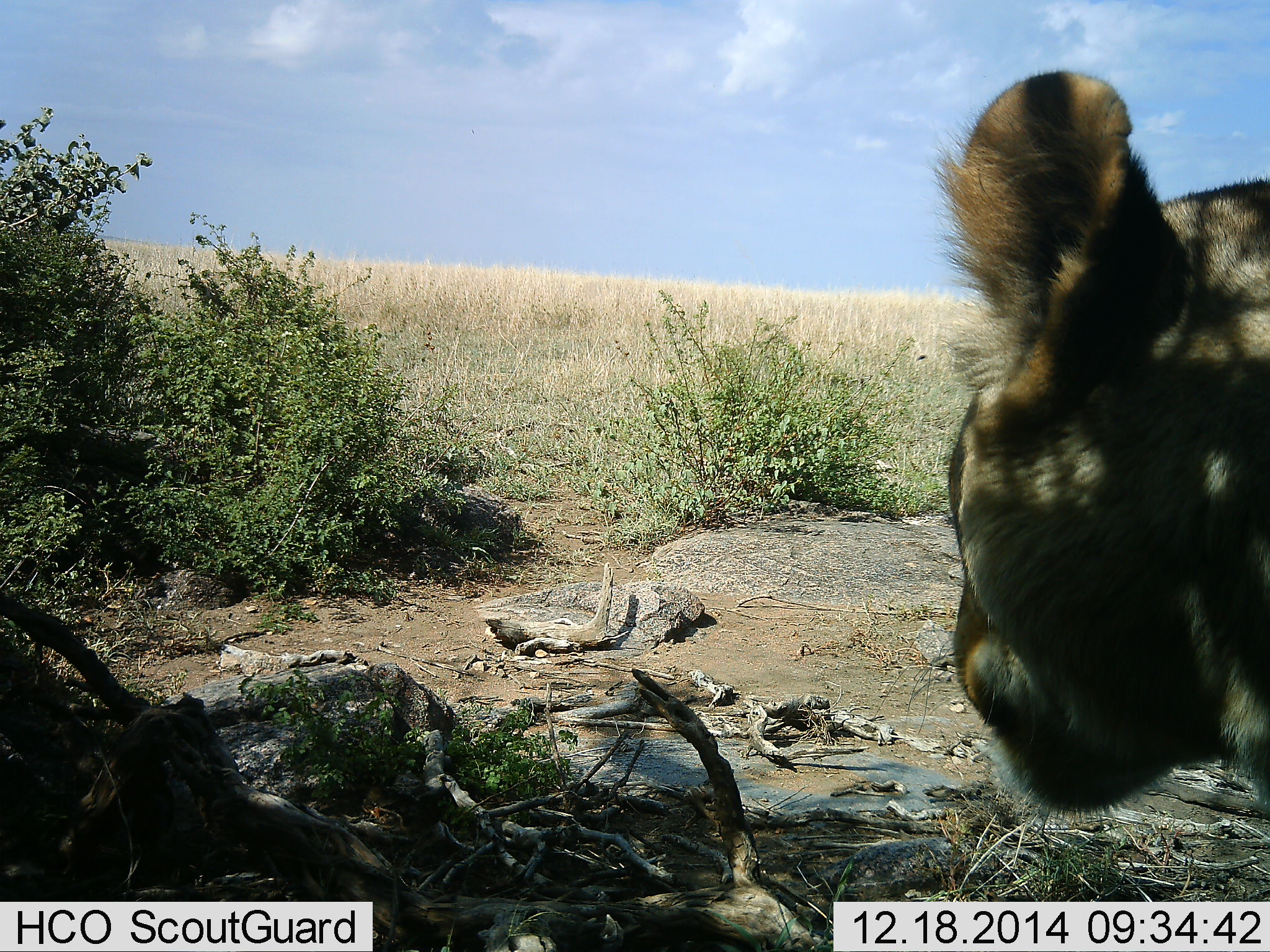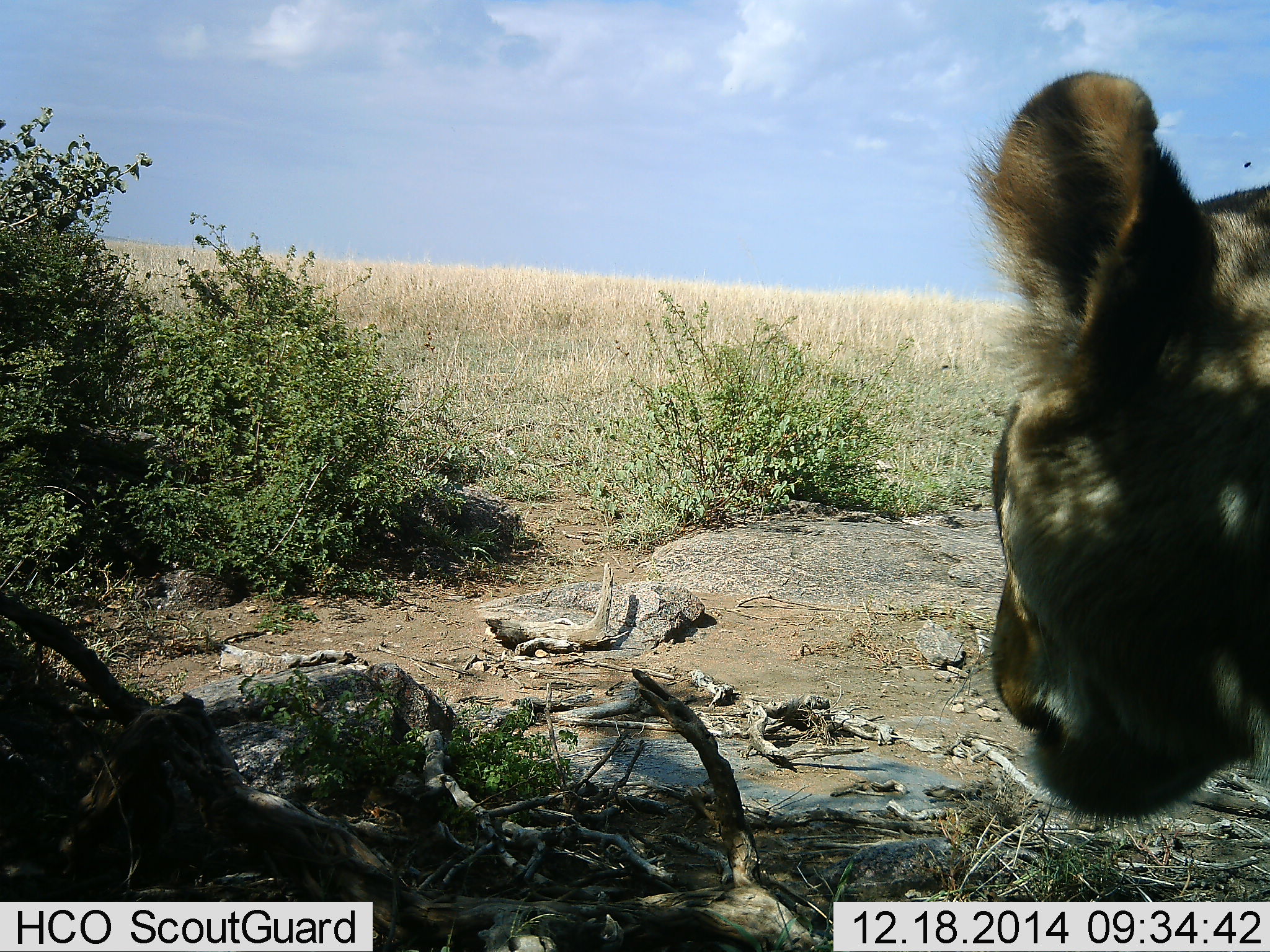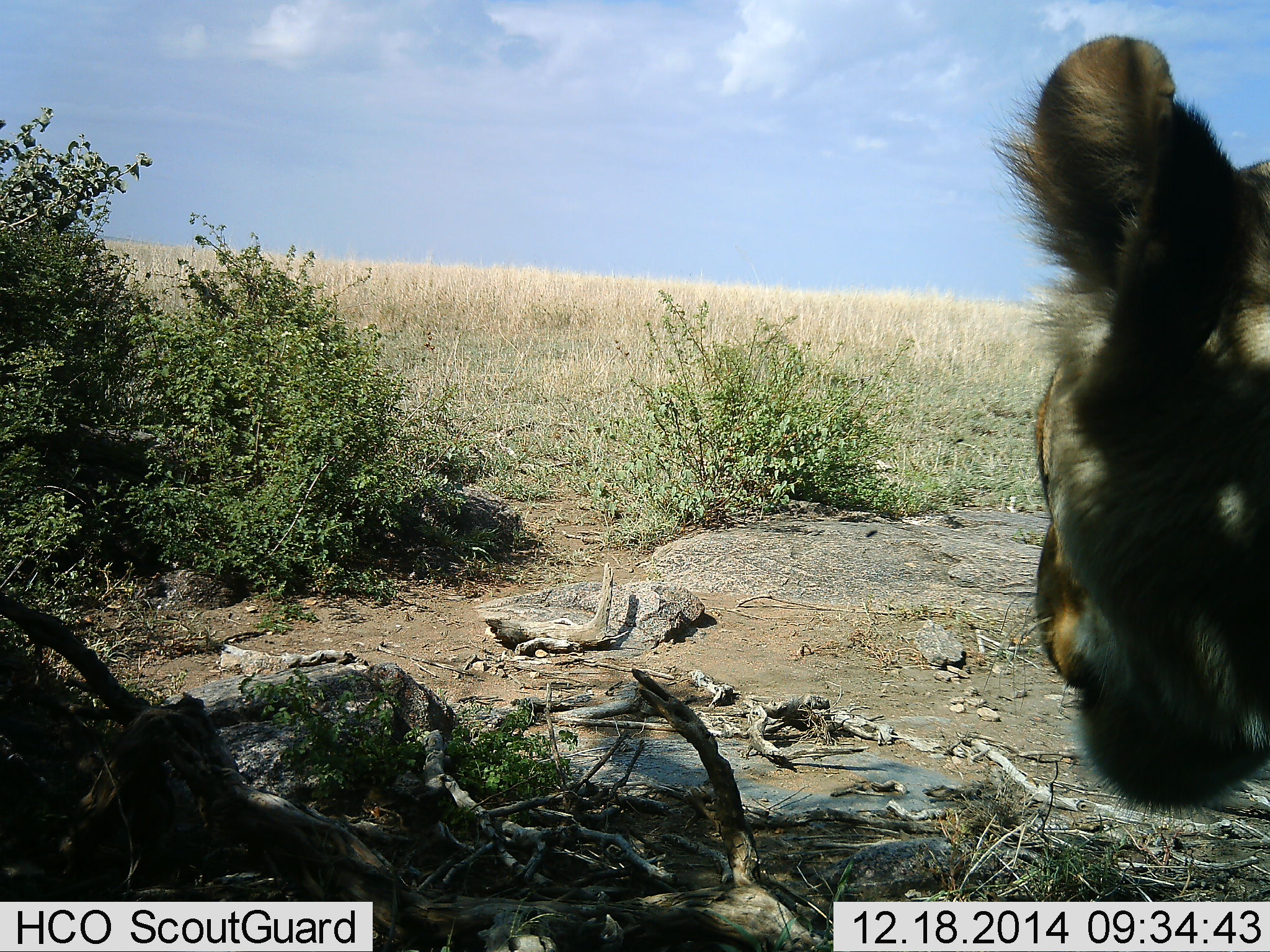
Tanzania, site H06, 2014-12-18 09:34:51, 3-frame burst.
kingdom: Animalia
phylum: Chordata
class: Mammalia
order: Carnivora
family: Felidae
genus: Panthera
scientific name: Panthera leo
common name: lion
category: lionfemale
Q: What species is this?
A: Lionfemale (lion) (Panthera leo).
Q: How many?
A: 1.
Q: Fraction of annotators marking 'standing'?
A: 85%.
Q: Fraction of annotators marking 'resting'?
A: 23%.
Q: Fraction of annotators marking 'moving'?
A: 8%.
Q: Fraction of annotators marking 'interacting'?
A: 0%.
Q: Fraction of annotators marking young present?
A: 8%.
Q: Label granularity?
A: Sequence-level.